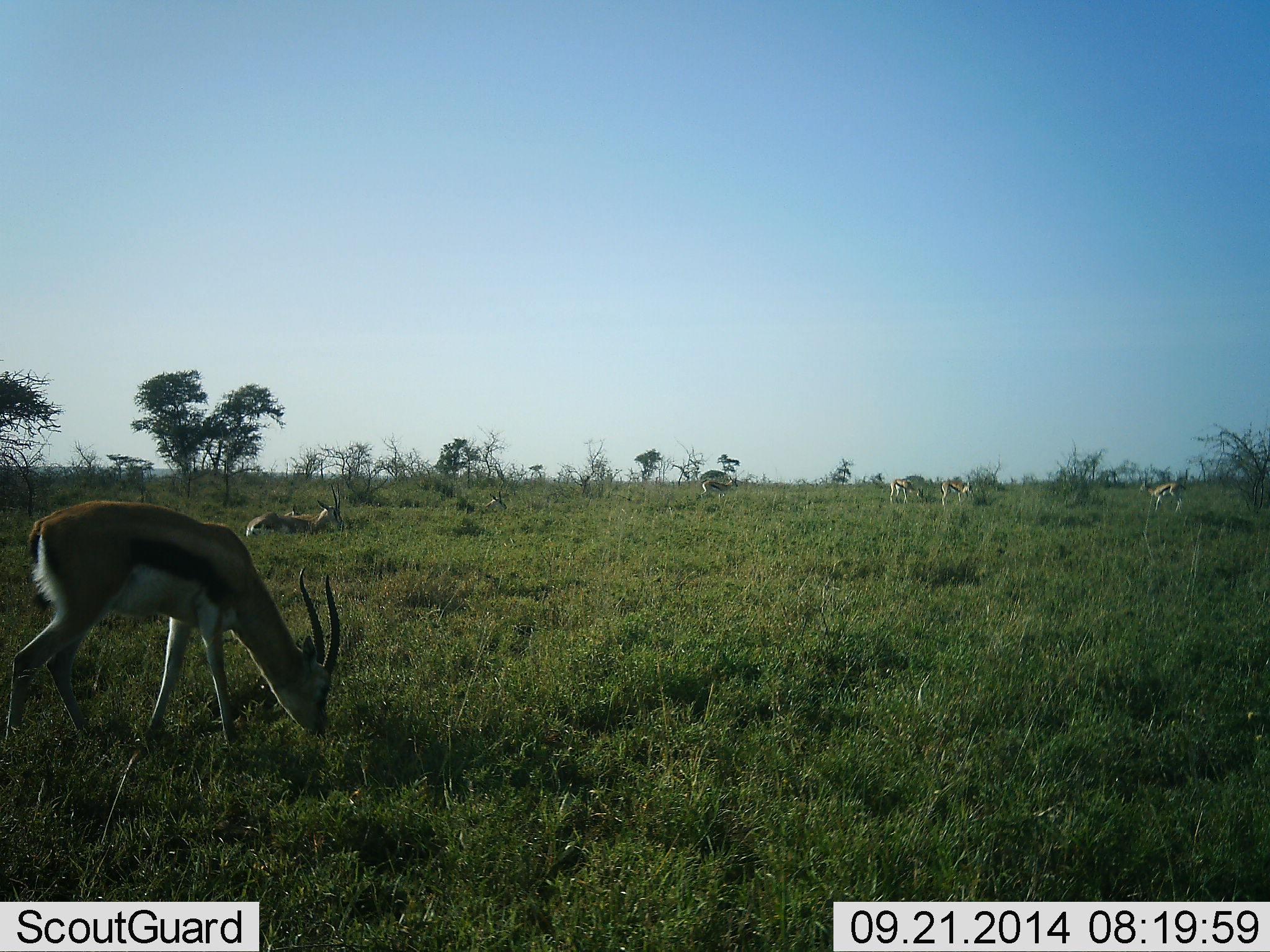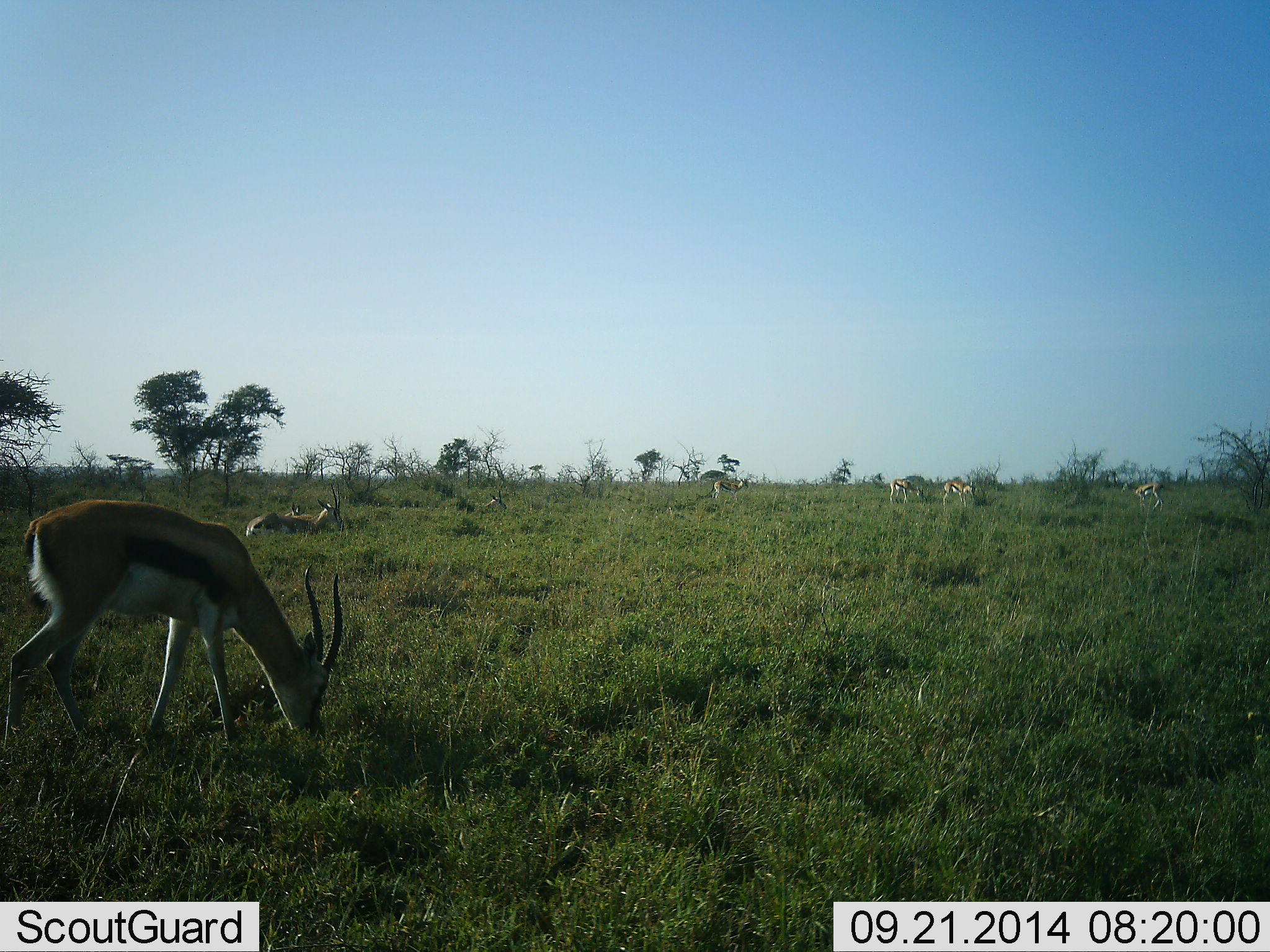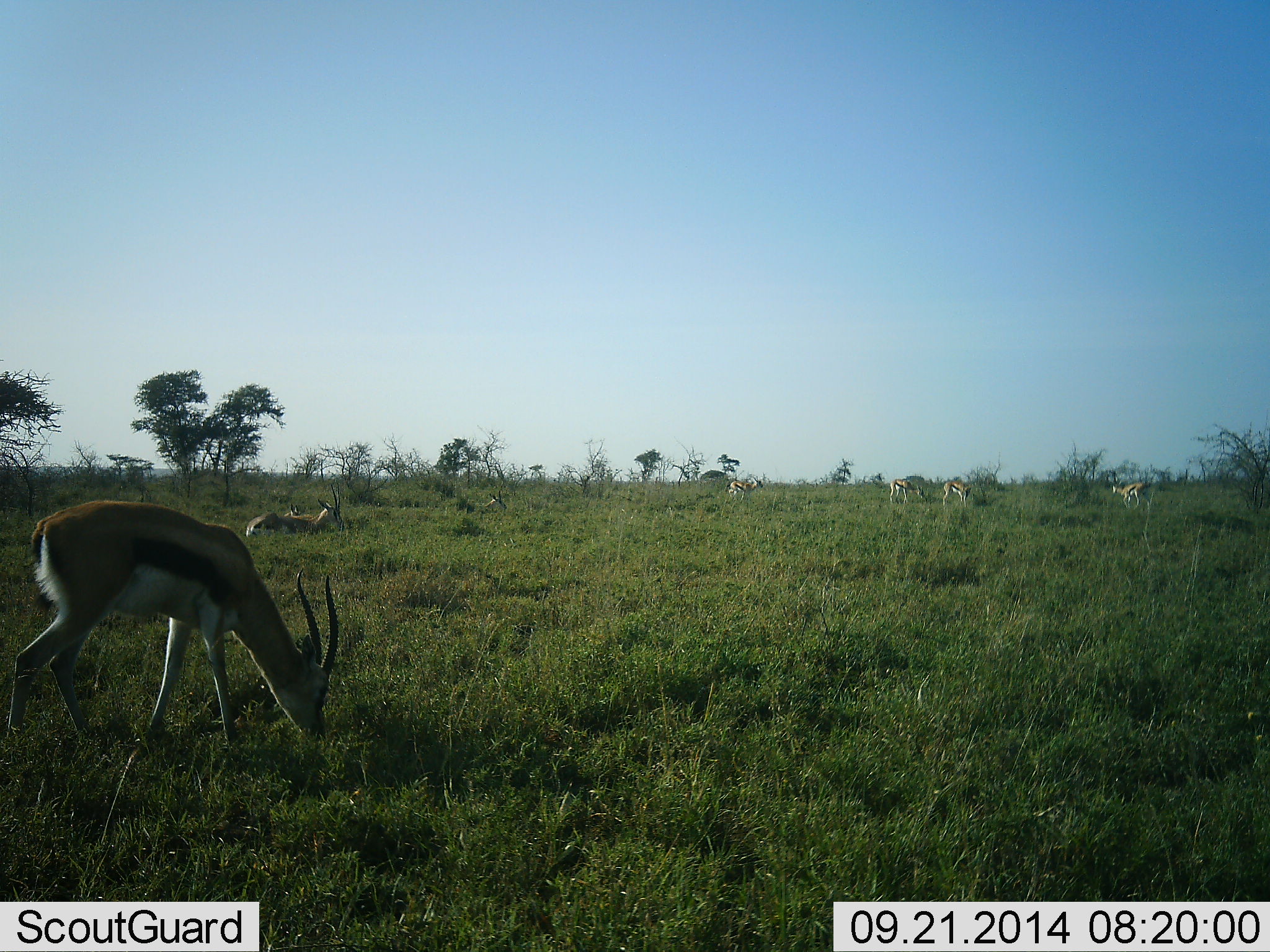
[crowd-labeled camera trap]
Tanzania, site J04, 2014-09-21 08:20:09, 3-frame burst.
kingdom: Animalia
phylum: Chordata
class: Mammalia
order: Artiodactyla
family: Bovidae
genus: Eudorcas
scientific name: Eudorcas thomsonii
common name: thomson's gazelle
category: gazellethomsons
Gazellethomsons (thomson's gazelle) (Eudorcas thomsonii), count 6. Behavior (volunteer vote fractions): standing 25%, resting 58%, moving 25%, interacting 8%. Young present (vote fraction): 0%. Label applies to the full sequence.